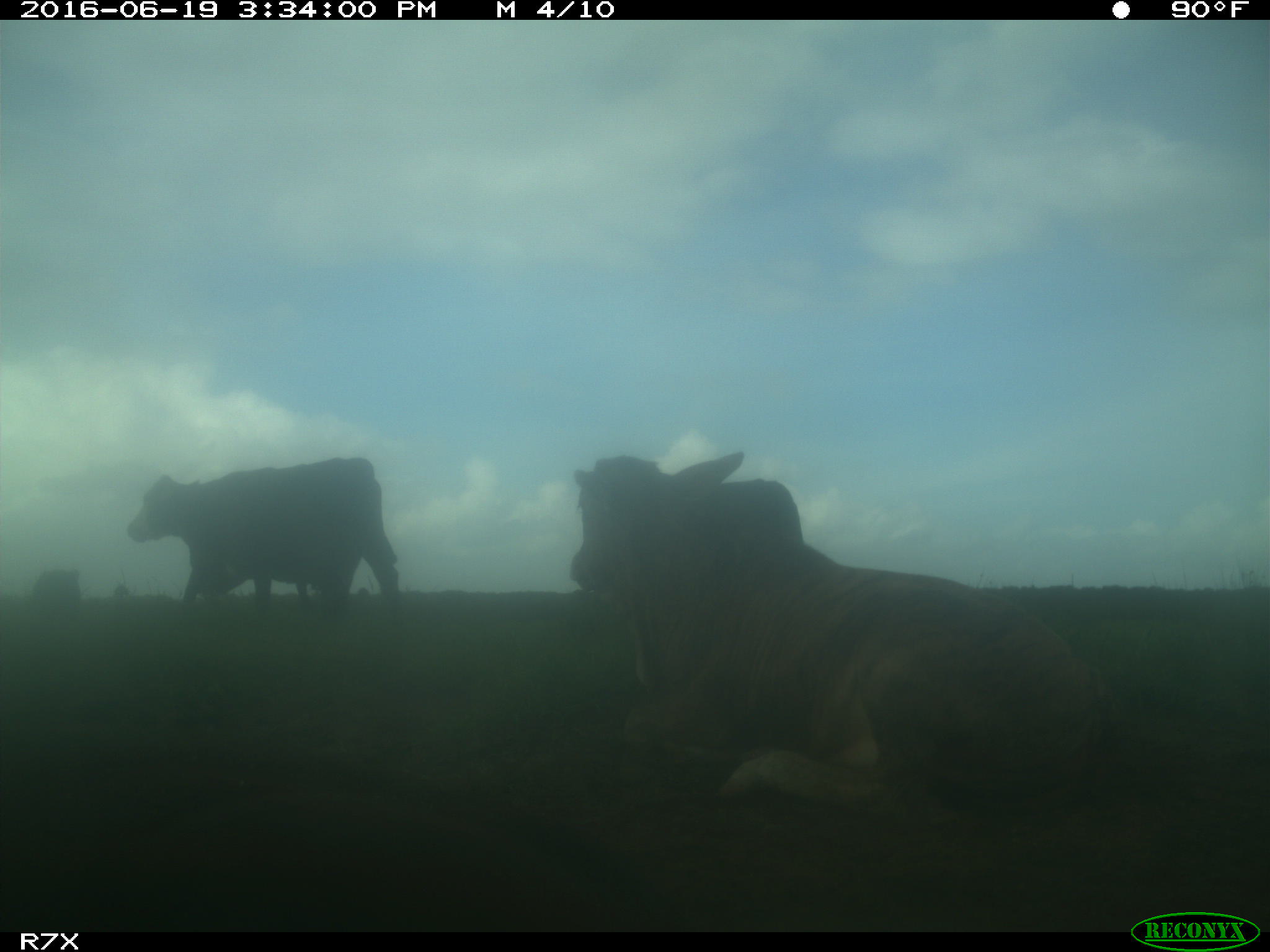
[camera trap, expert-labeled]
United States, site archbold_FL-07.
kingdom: Animalia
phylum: Chordata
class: Mammalia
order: Artiodactyla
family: Bovidae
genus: Bos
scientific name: Bos taurus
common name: domestic cow